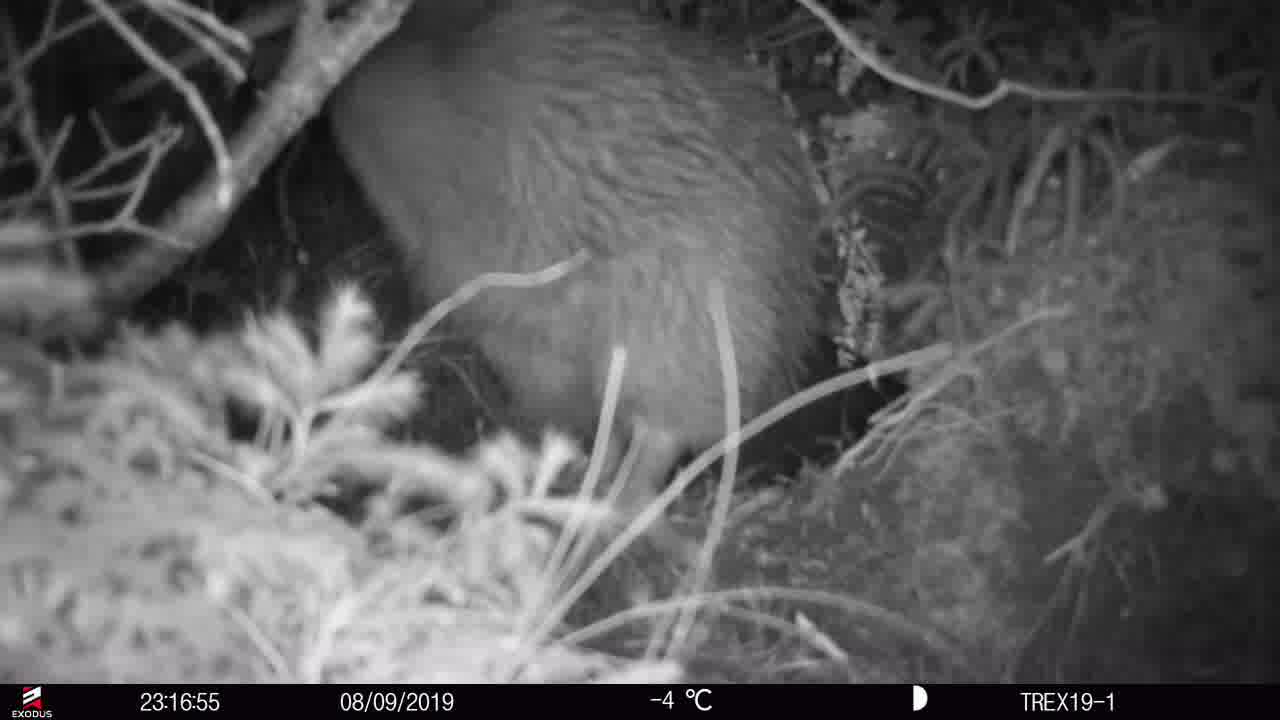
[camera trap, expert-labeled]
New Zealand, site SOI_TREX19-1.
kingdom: Animalia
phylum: Chordata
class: Aves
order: Apterygiformes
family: Apterygidae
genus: Apteryx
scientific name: Apteryx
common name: kiwi